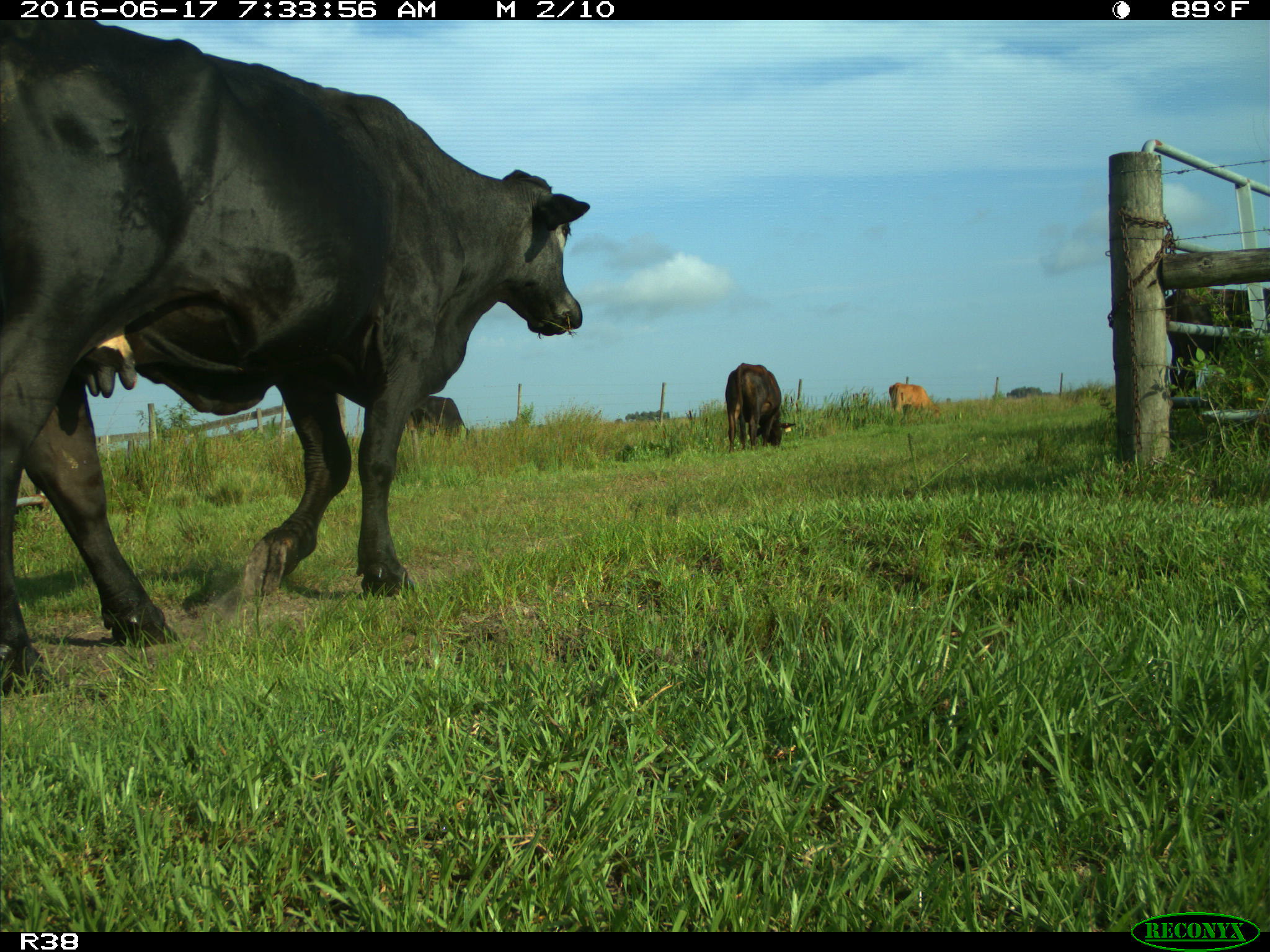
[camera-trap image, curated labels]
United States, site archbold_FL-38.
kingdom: Animalia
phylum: Chordata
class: Mammalia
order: Artiodactyla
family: Bovidae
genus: Bos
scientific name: Bos taurus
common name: domestic cow